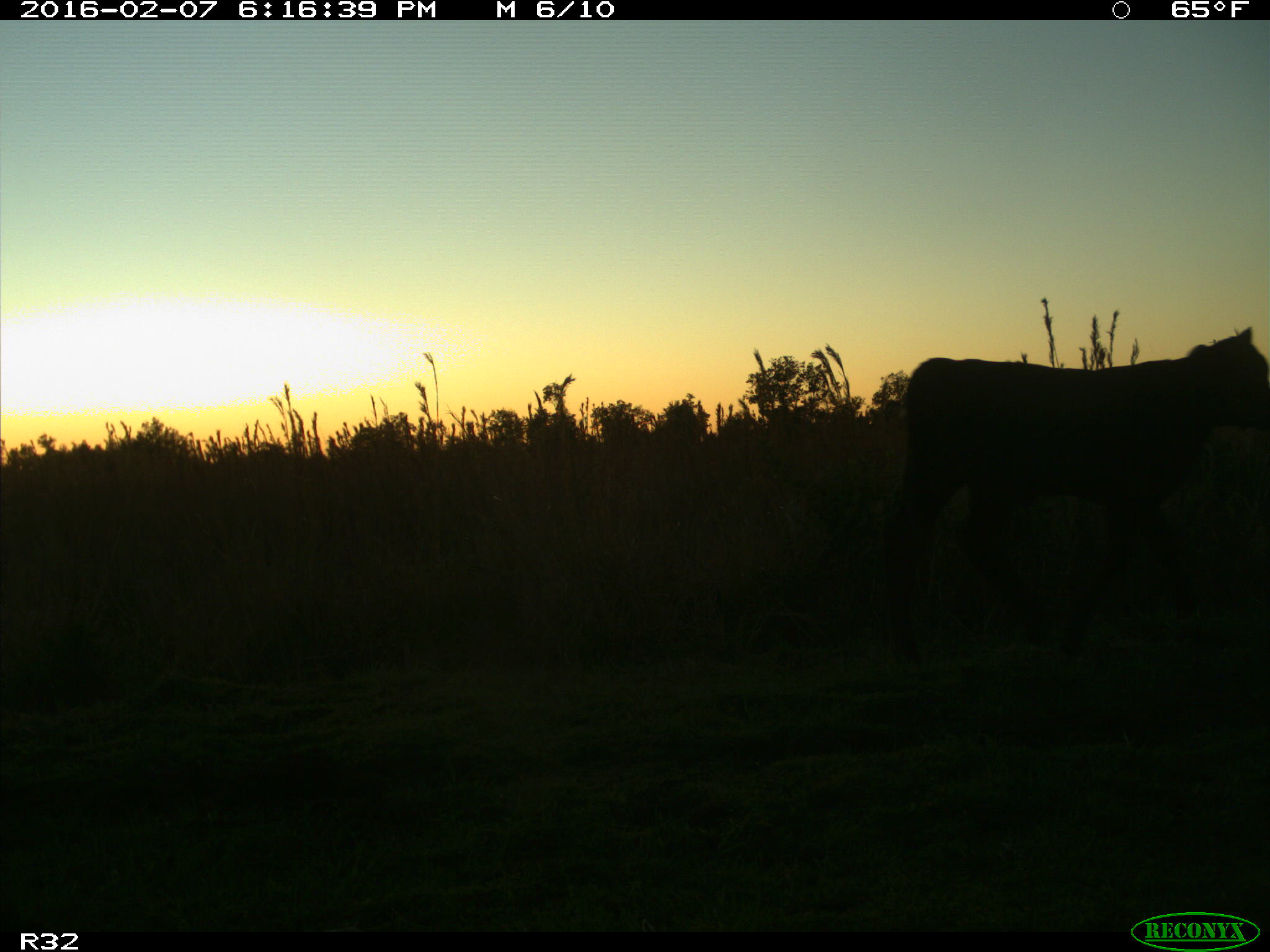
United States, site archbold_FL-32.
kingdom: Animalia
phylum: Chordata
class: Mammalia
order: Artiodactyla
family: Bovidae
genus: Bos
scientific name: Bos taurus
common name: domestic cow